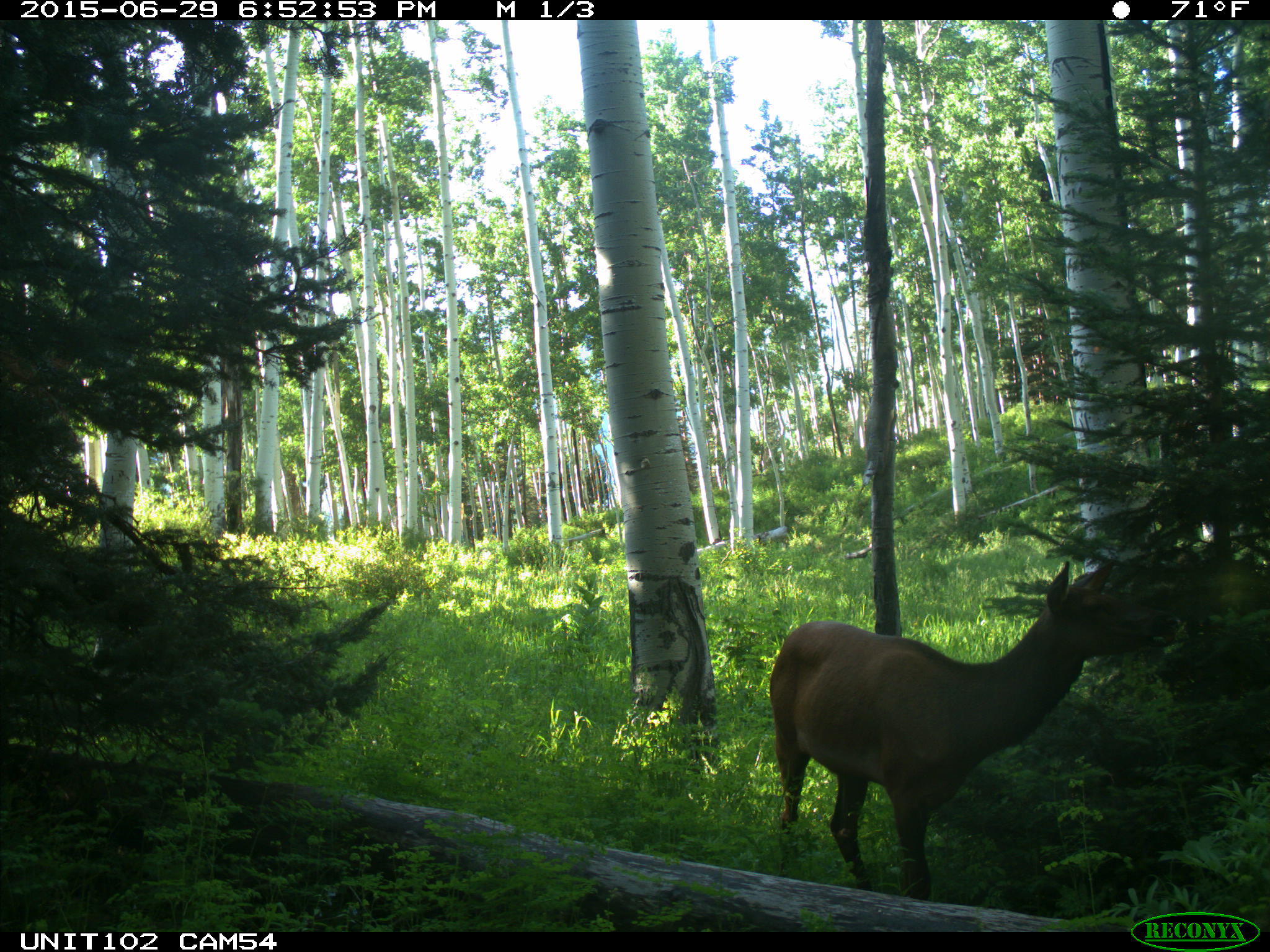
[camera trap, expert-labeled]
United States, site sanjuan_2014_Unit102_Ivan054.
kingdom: Animalia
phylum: Chordata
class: Mammalia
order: Artiodactyla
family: Cervidae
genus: Cervus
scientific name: Cervus elaphus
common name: red deer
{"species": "Cervus elaphus (red deer)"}